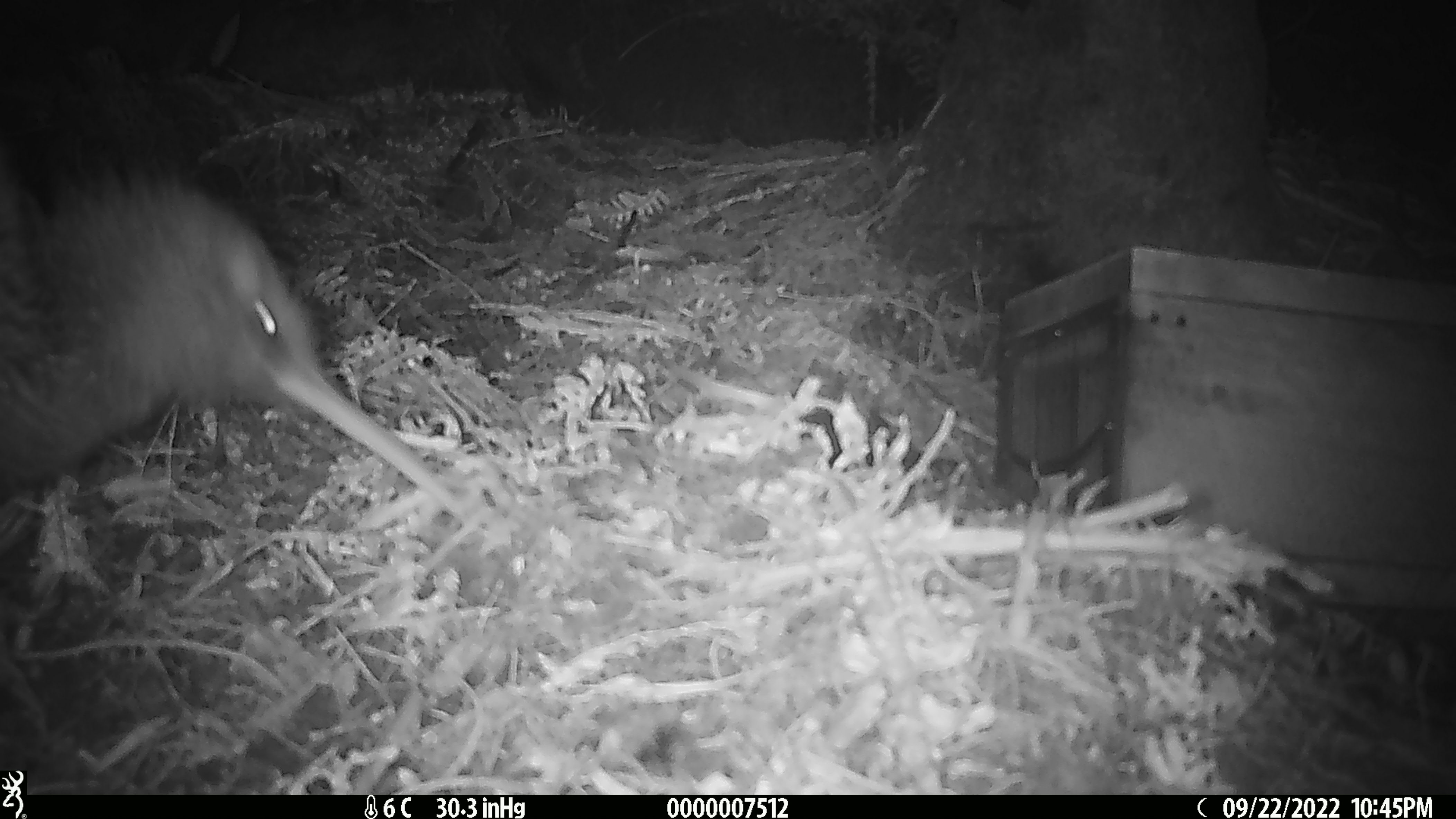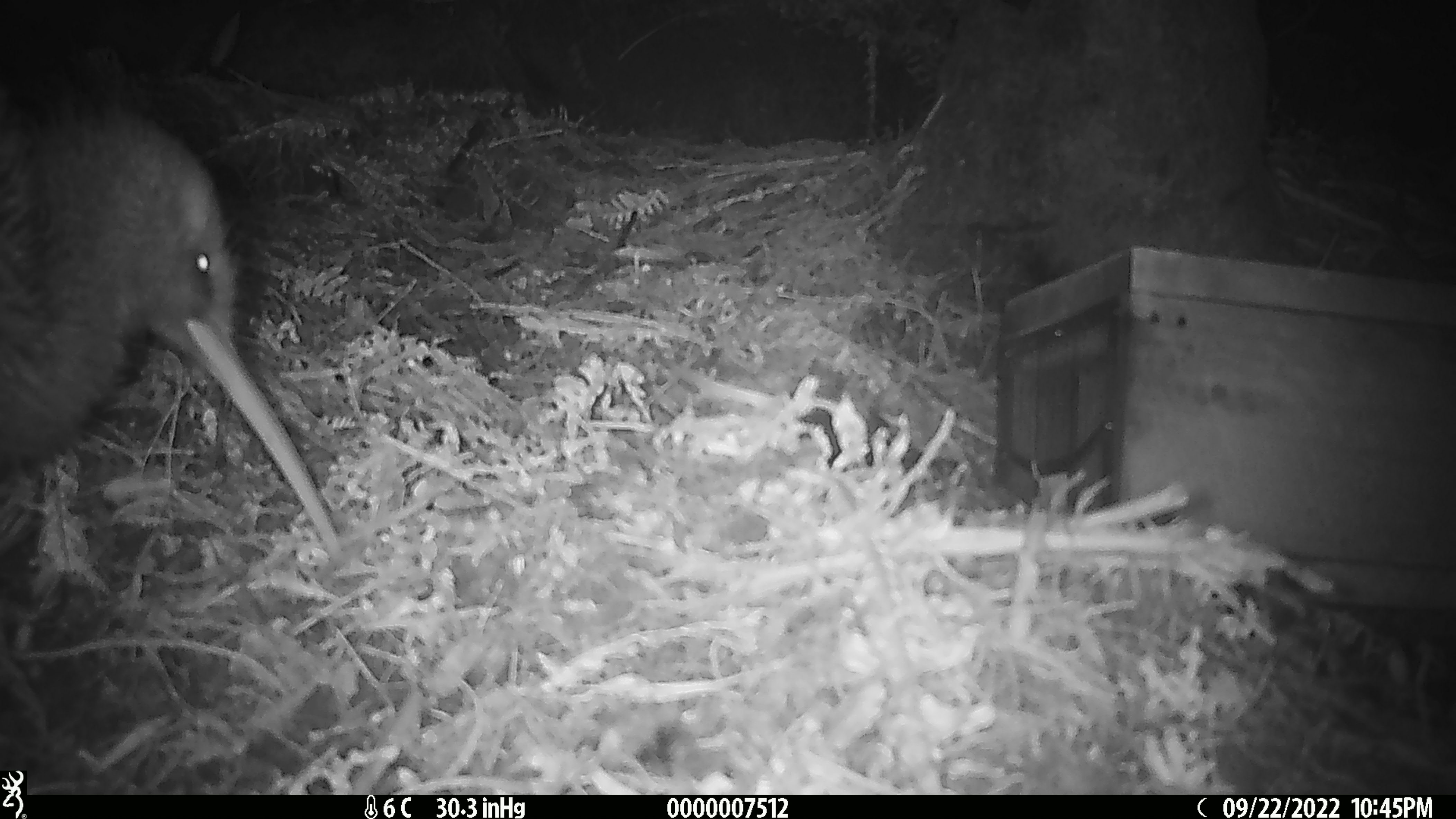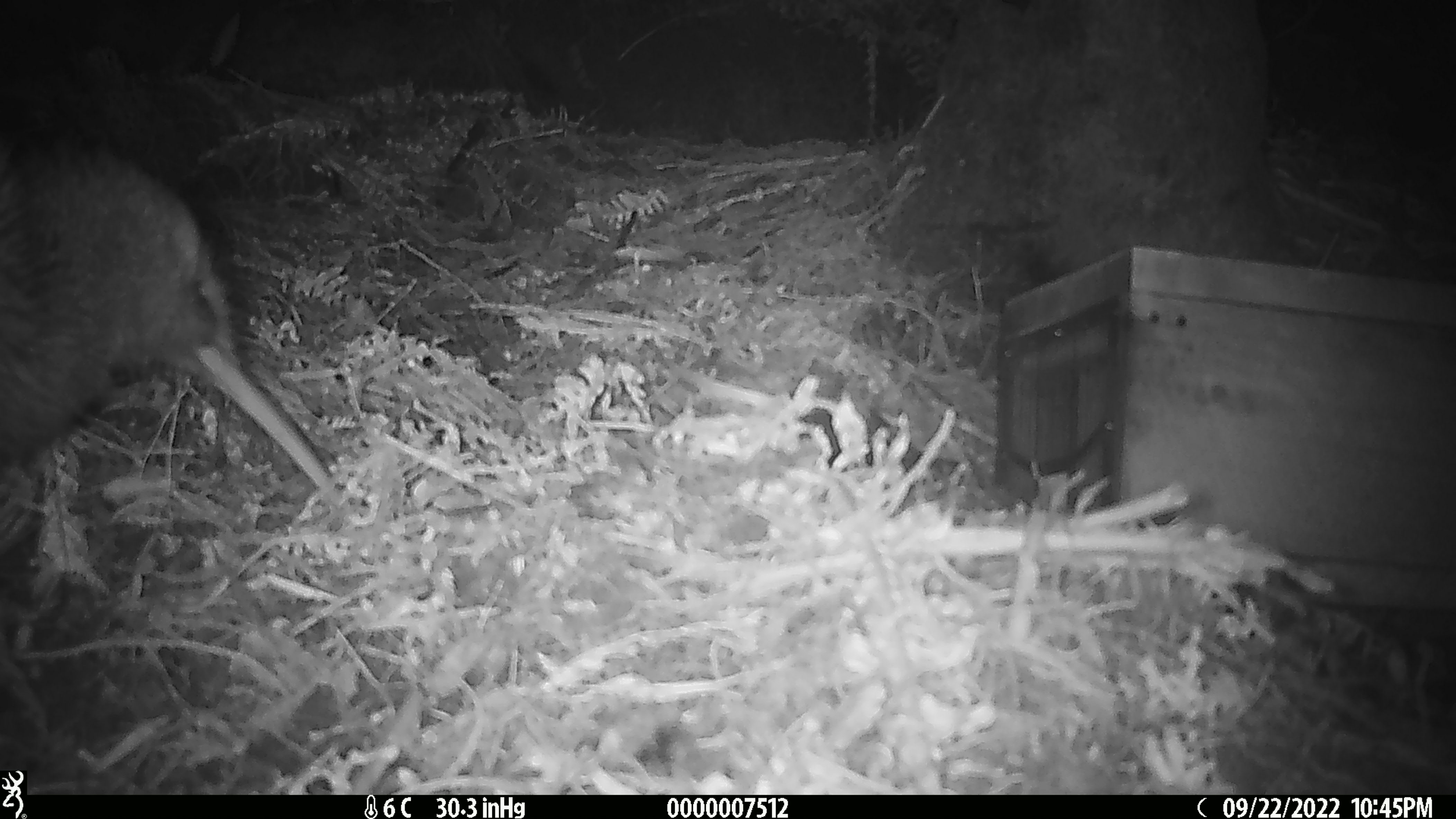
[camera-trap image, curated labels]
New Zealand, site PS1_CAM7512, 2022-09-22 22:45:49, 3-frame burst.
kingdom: Animalia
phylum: Chordata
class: Aves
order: Apterygiformes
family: Apterygidae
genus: Apteryx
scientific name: Apteryx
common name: kiwi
Kiwi (Apteryx).